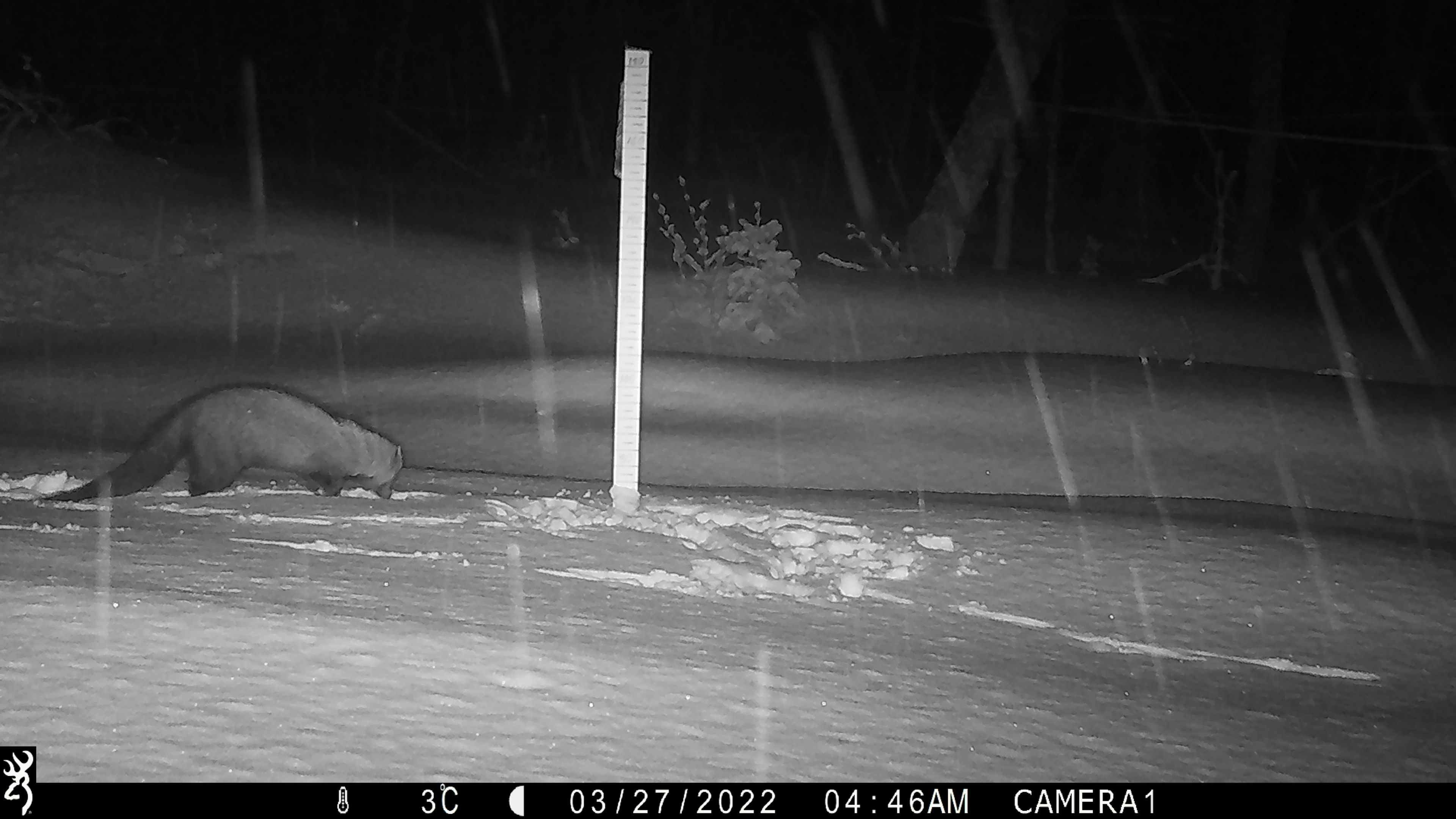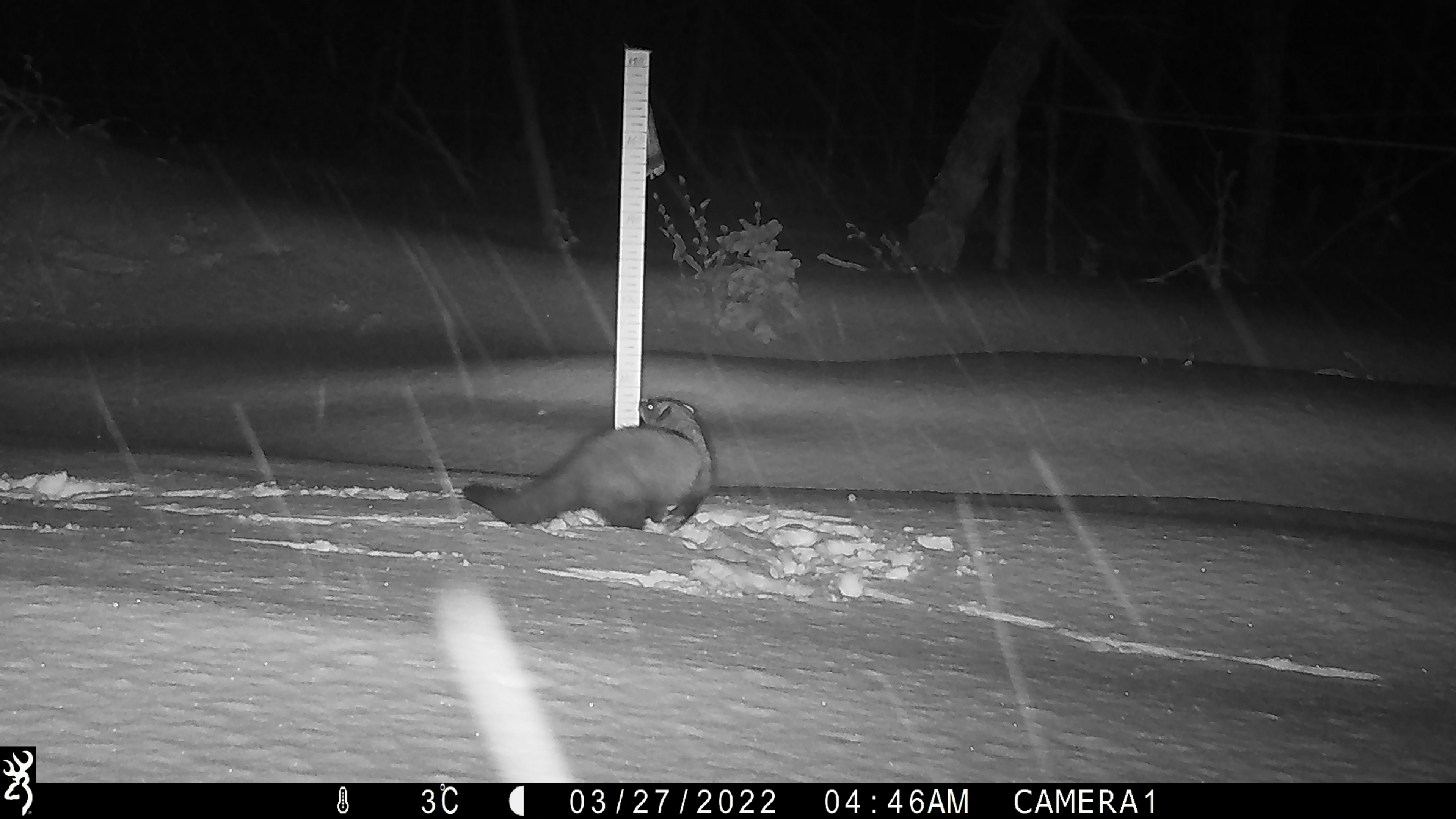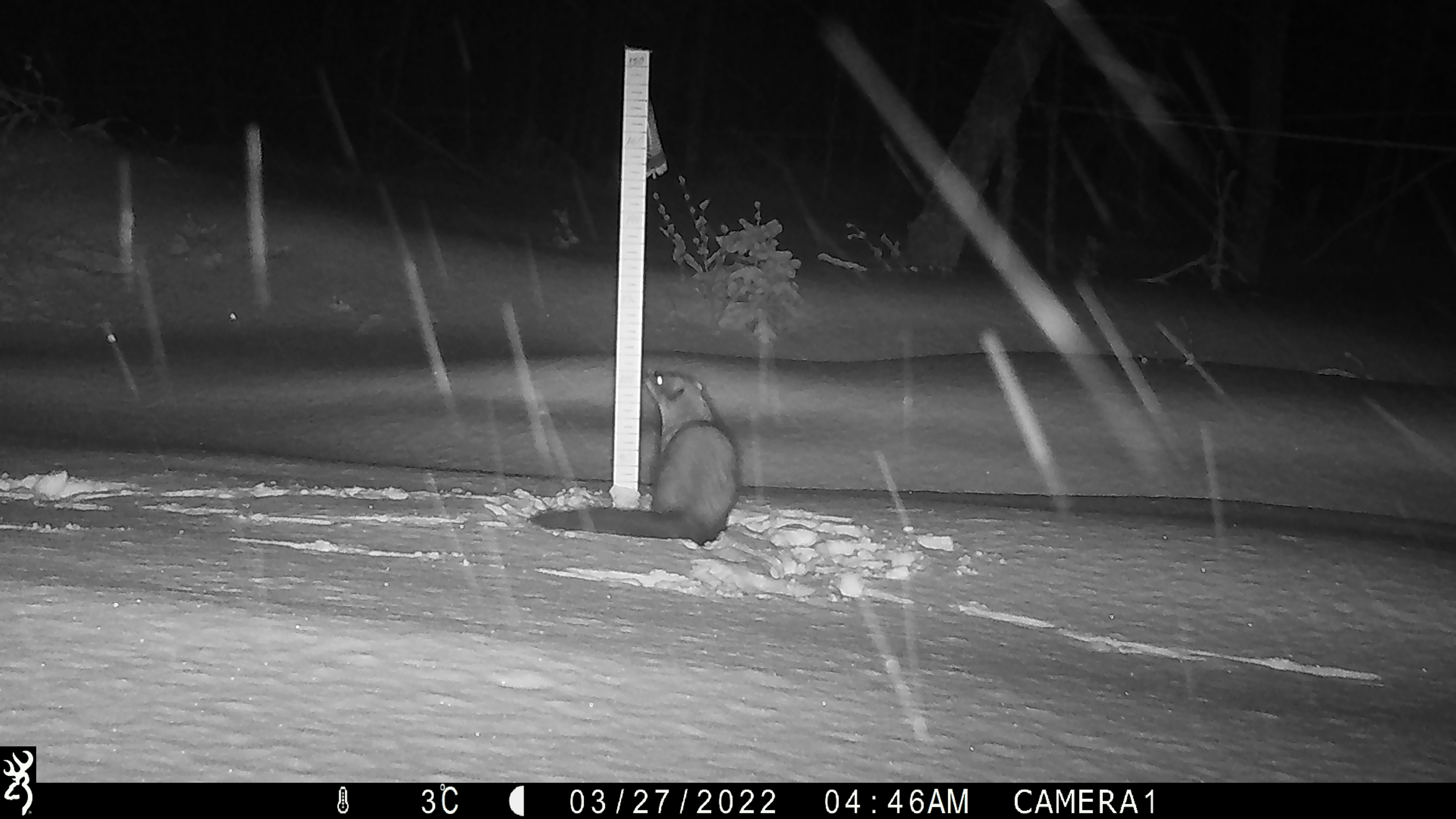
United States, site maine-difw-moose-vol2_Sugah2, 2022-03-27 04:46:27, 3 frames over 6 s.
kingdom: Animalia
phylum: Chordata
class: Mammalia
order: Carnivora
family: Mustelidae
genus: Pekania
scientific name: Pekania pennanti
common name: fisher